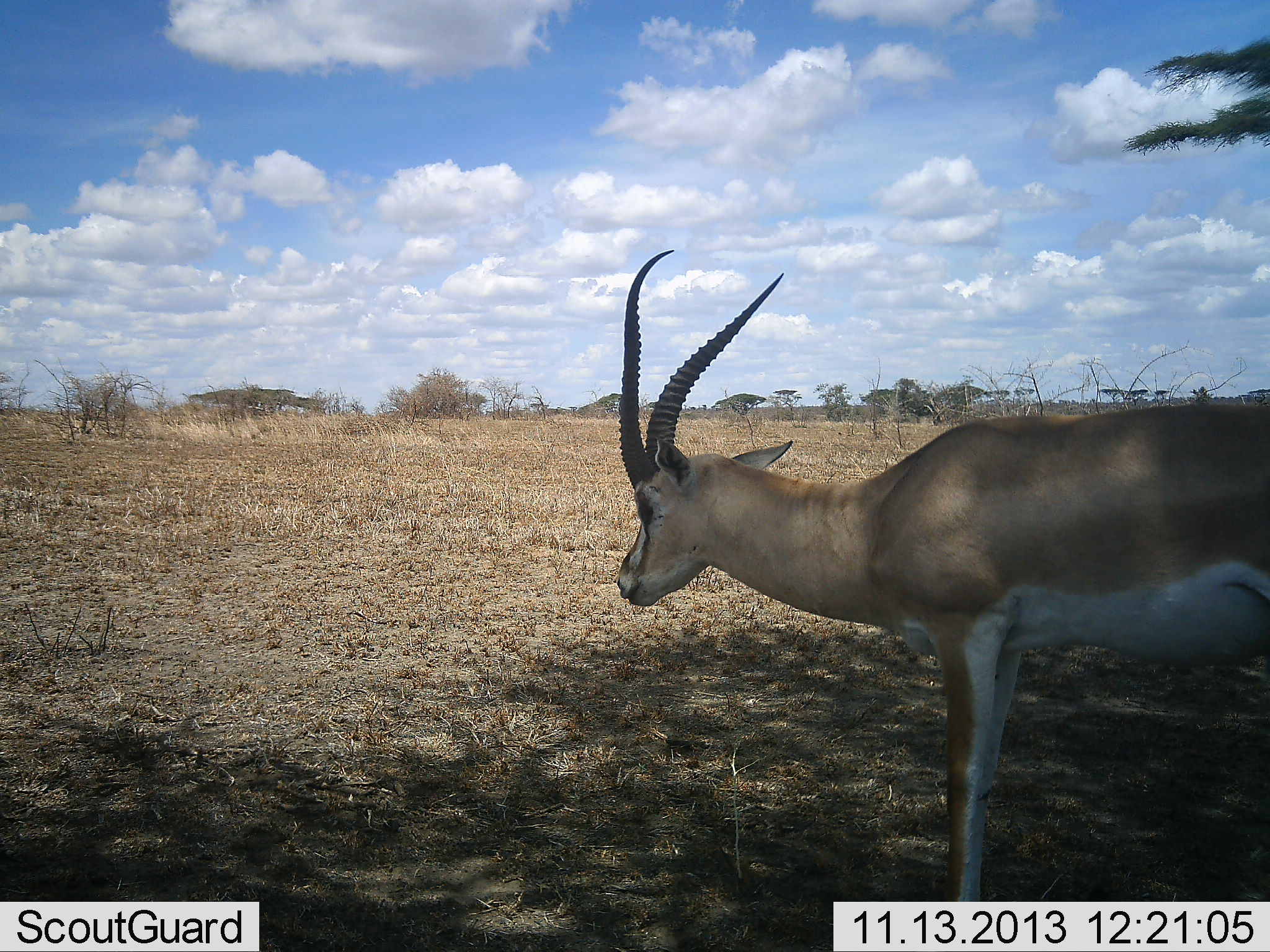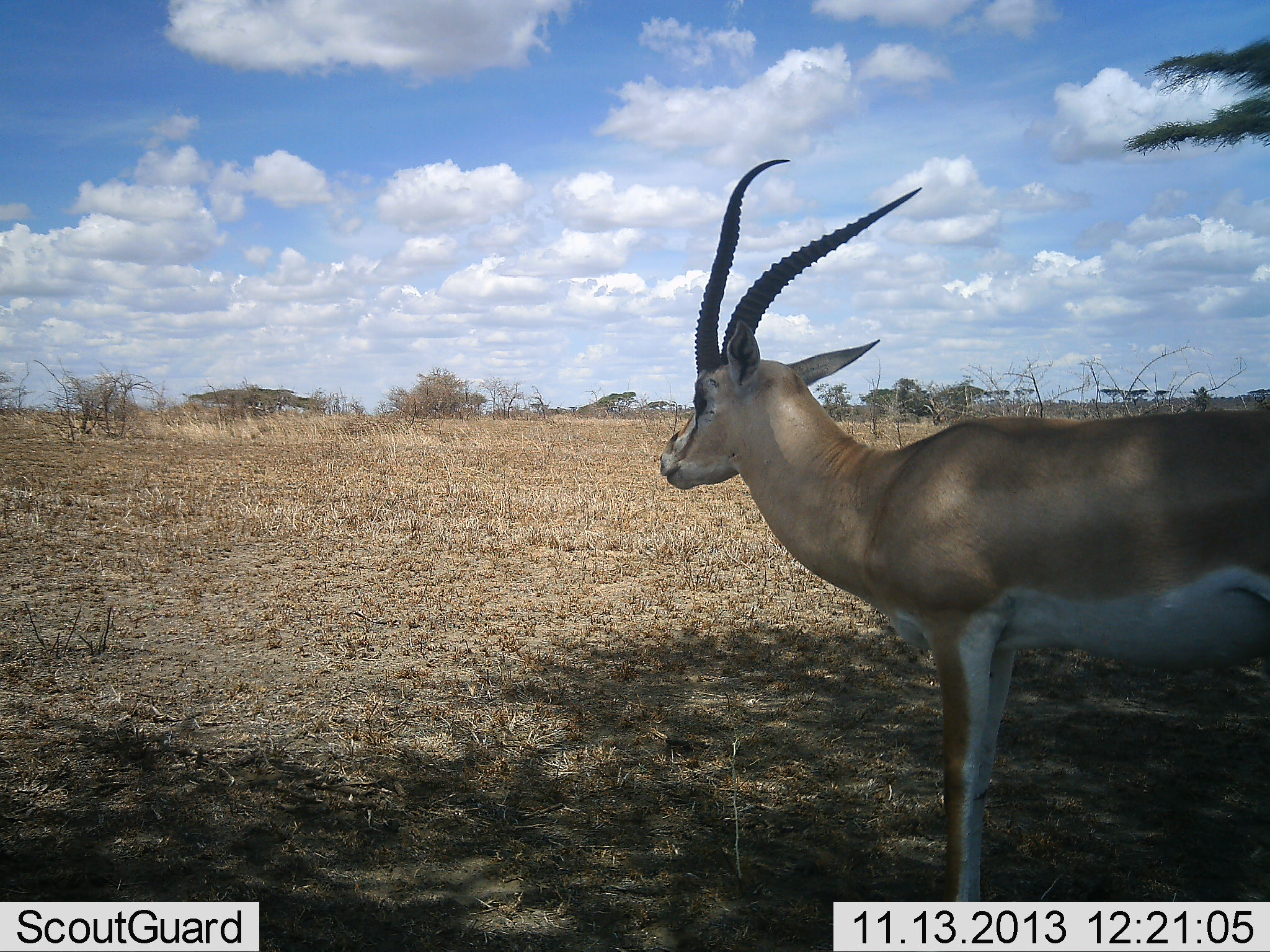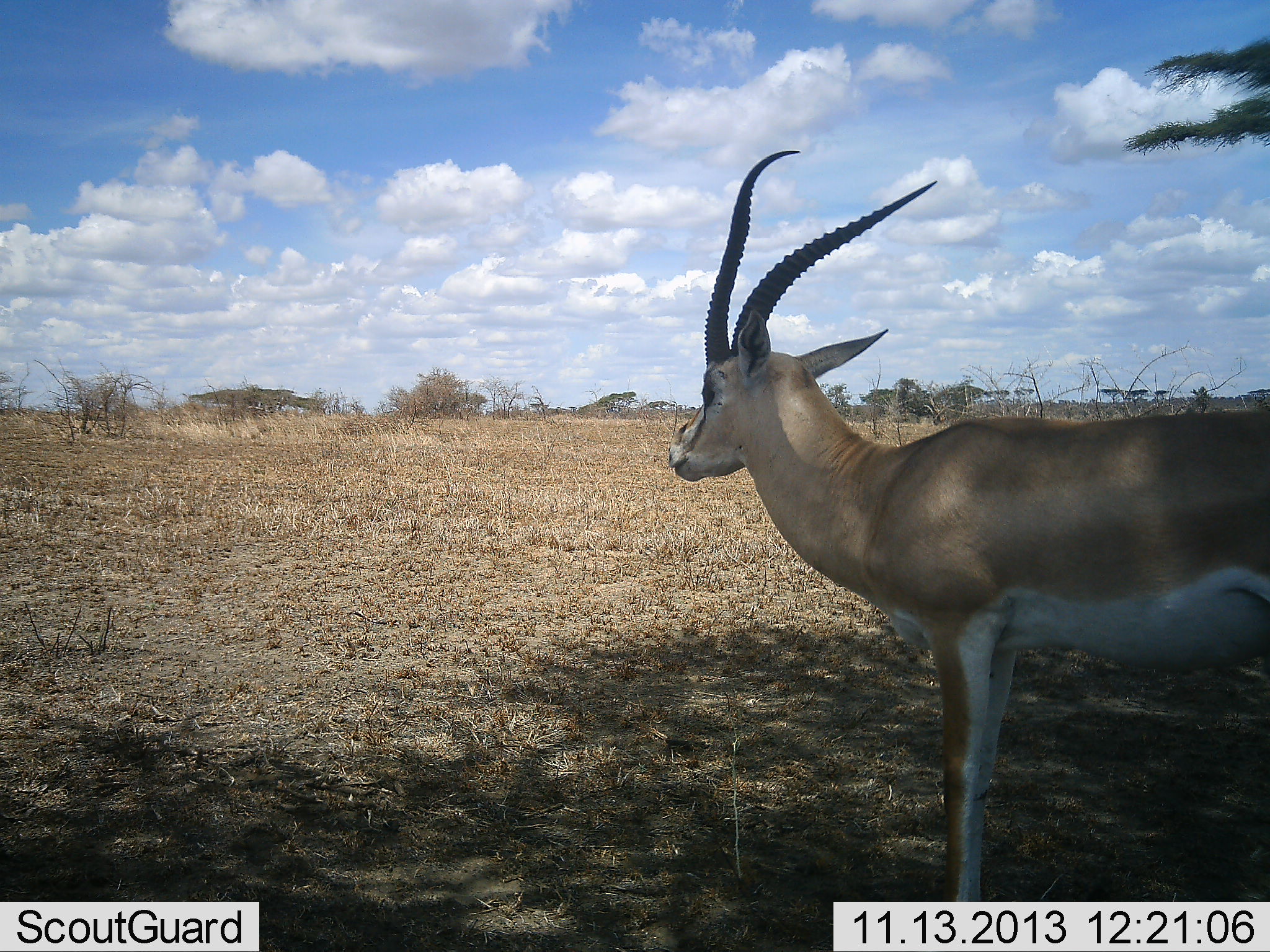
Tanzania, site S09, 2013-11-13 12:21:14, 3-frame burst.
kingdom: Animalia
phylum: Chordata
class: Mammalia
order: Artiodactyla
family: Bovidae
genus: Nanger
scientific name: Nanger granti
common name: grant's gazelle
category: gazellegrants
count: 1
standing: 96%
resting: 4%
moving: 7%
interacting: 0%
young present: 0%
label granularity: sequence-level